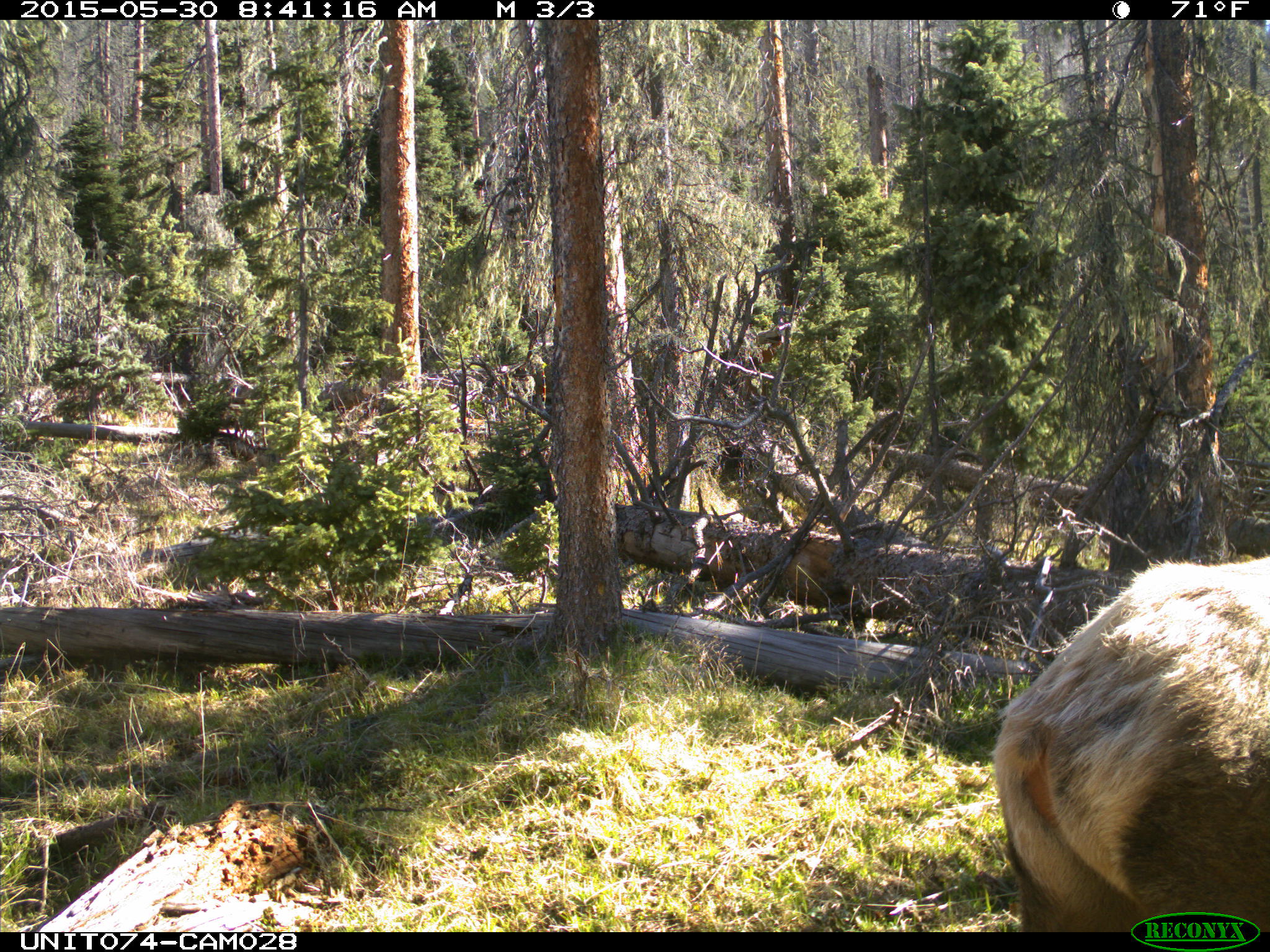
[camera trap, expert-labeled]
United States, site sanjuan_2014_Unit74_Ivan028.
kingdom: Animalia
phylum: Chordata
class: Mammalia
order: Artiodactyla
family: Cervidae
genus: Cervus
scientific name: Cervus elaphus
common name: red deer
Cervus elaphus (red deer).